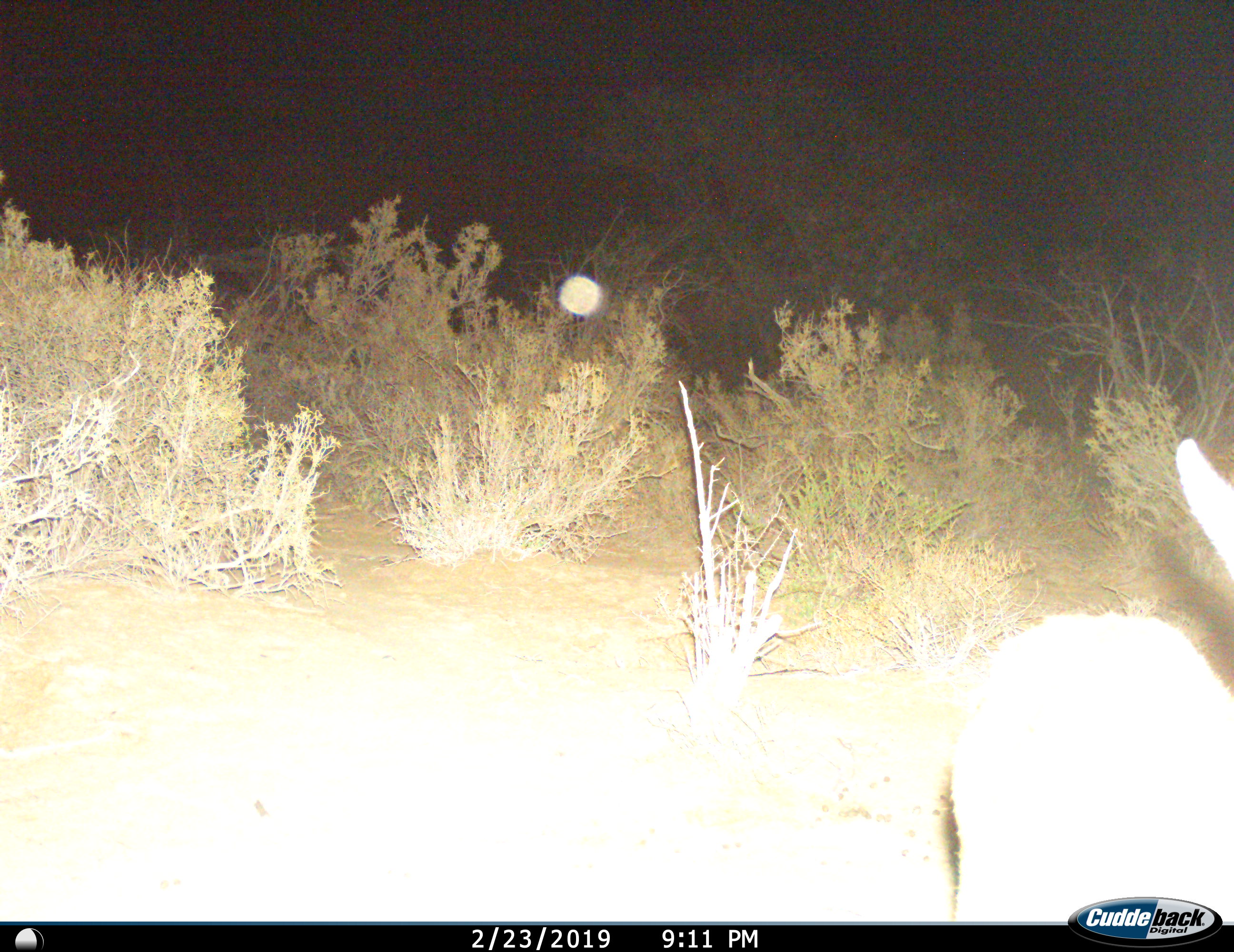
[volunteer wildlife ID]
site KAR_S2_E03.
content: unidentified animal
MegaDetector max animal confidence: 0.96